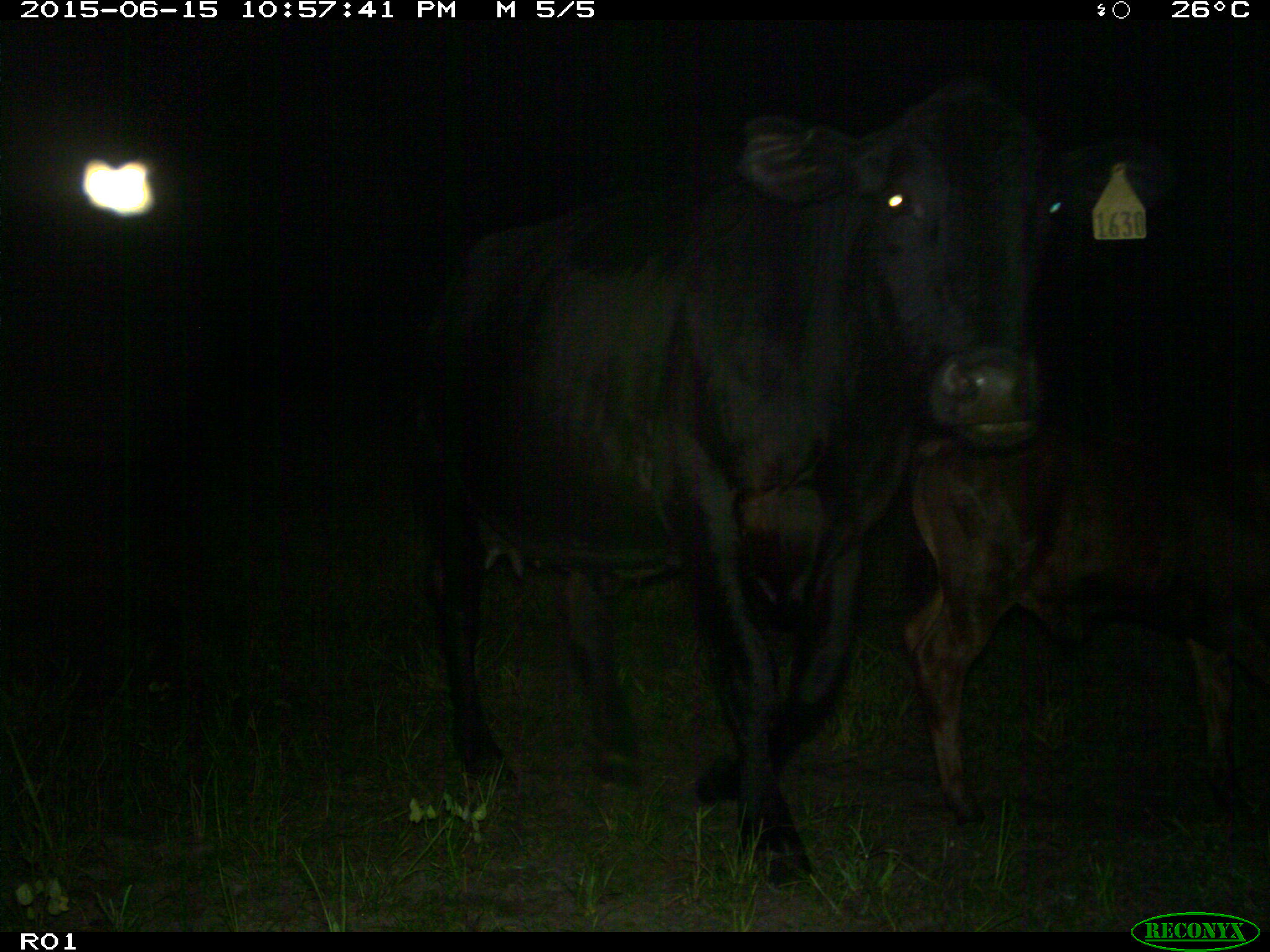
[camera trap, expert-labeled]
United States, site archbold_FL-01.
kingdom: Animalia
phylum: Chordata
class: Mammalia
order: Artiodactyla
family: Bovidae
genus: Bos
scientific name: Bos taurus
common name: domestic cow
Bos taurus (domestic cow).